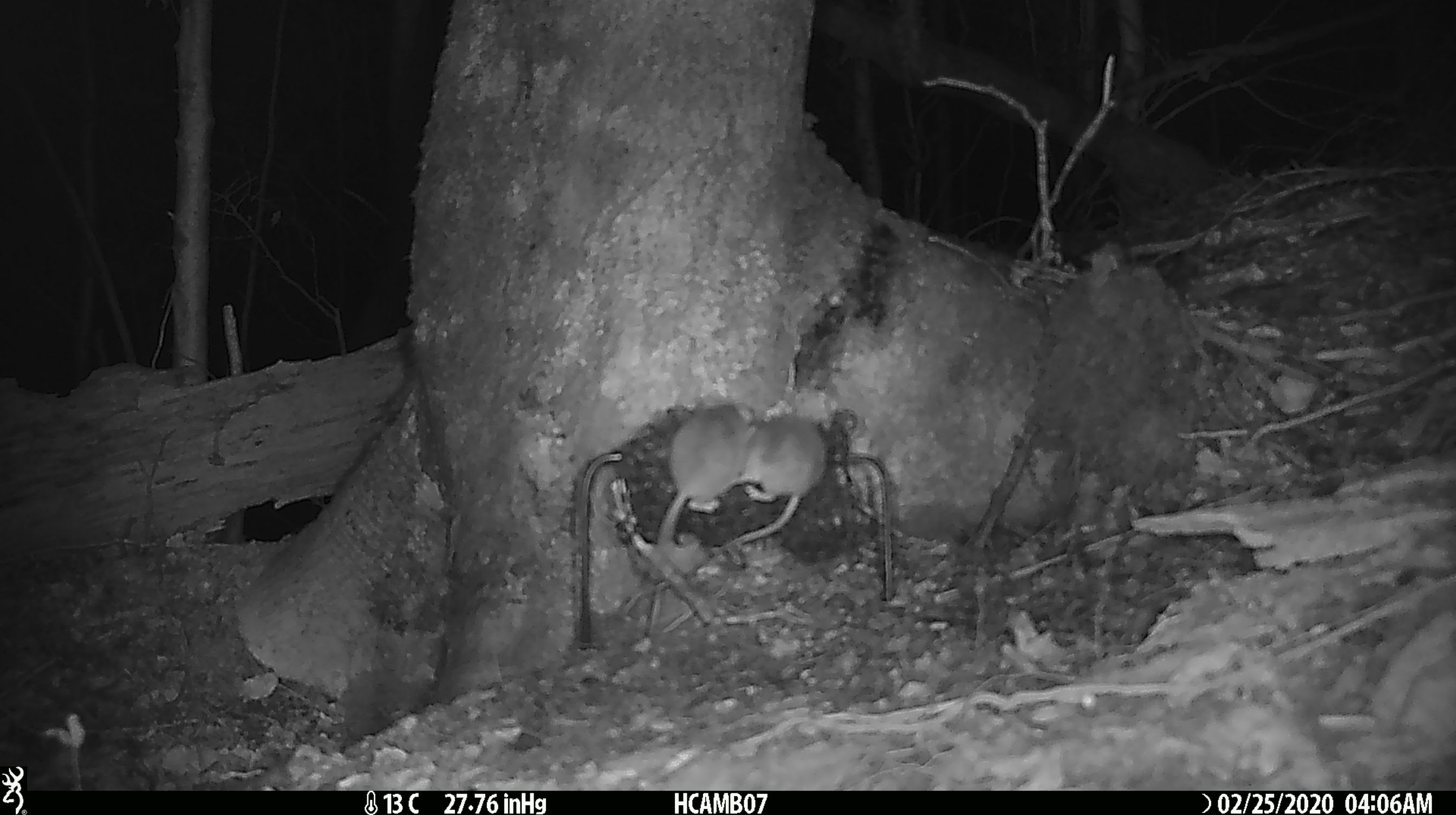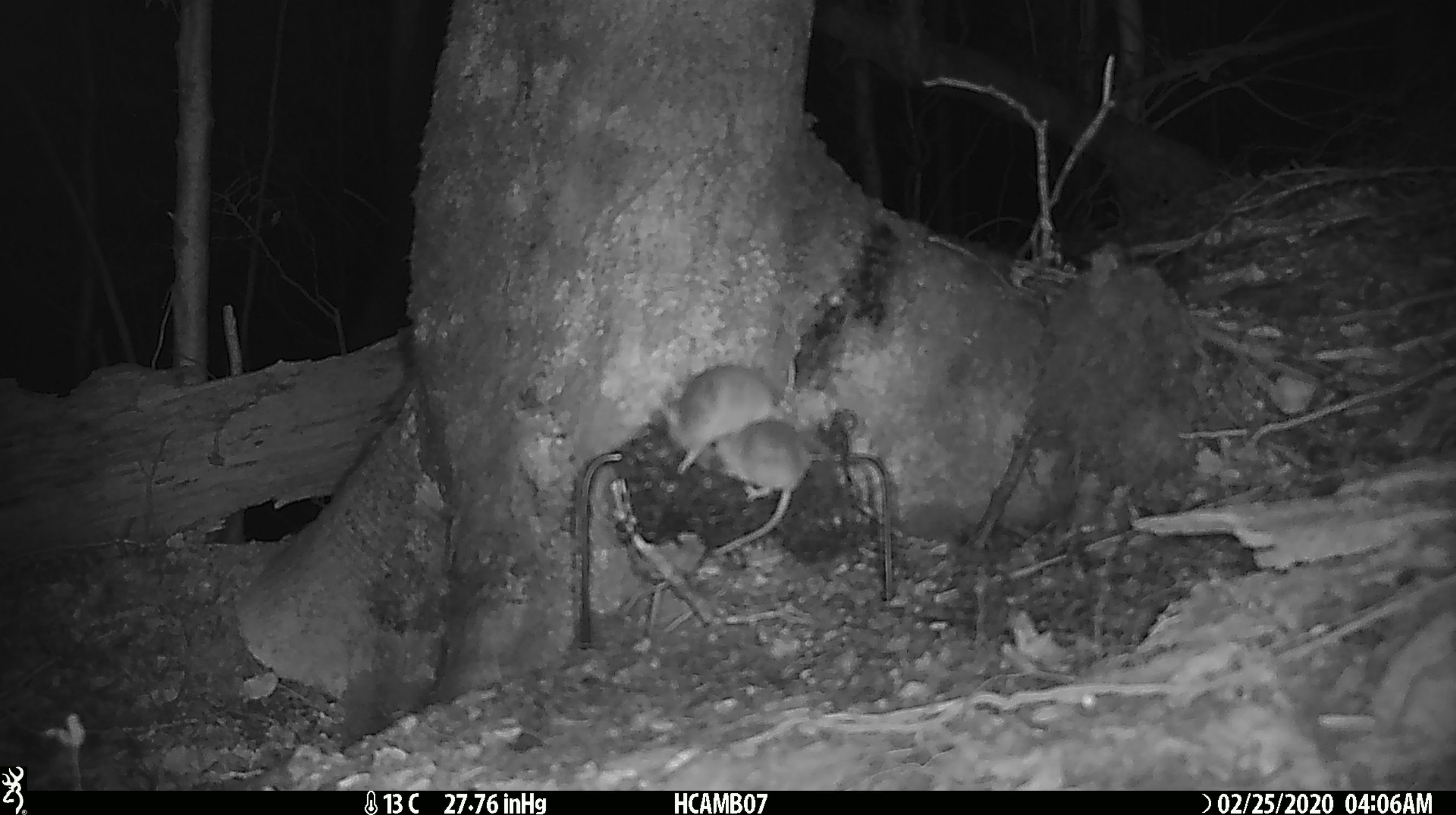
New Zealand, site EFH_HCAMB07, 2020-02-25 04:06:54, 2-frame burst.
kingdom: Animalia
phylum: Chordata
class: Mammalia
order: Rodentia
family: Muridae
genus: Mus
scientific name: Mus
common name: mouse